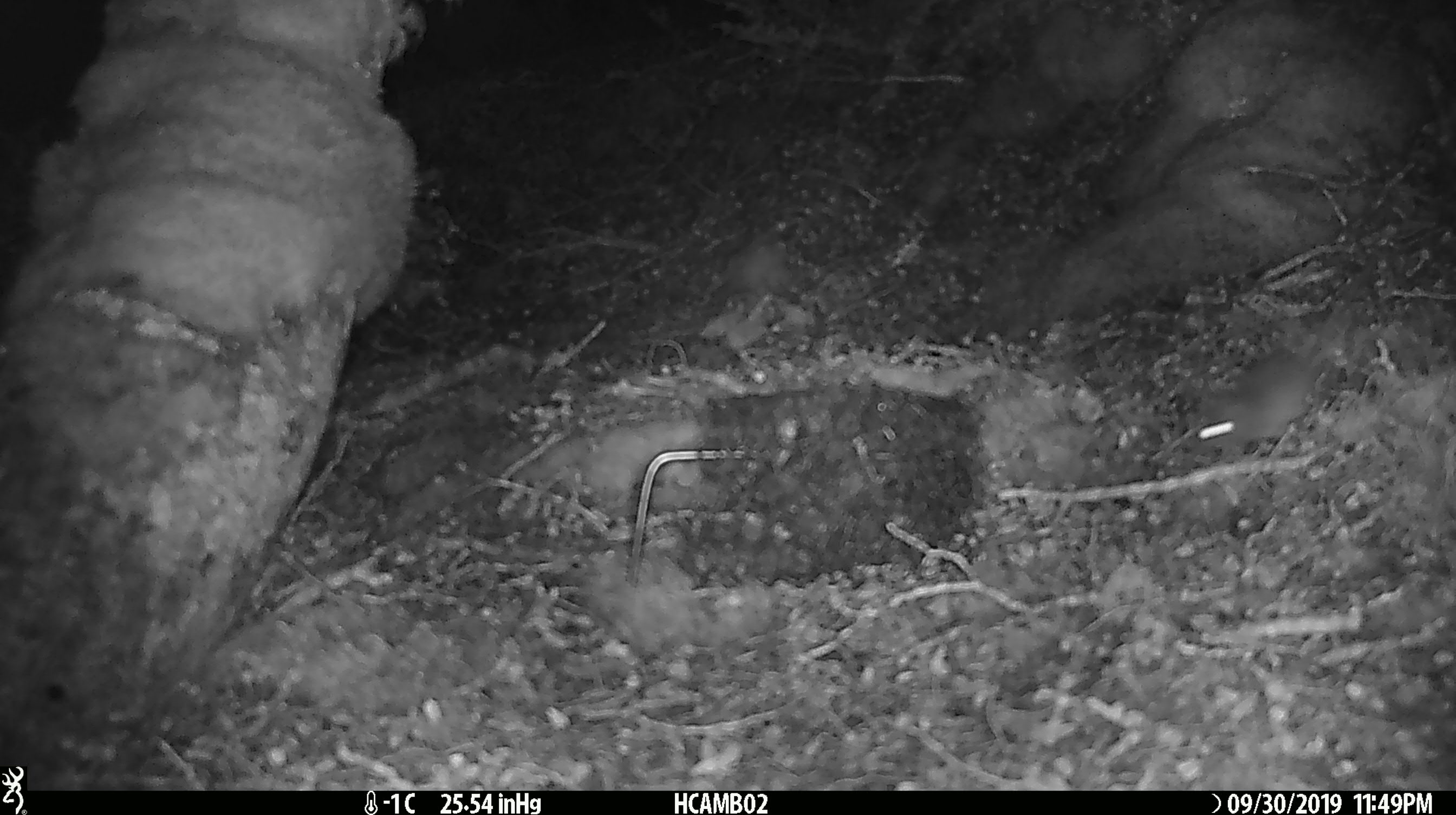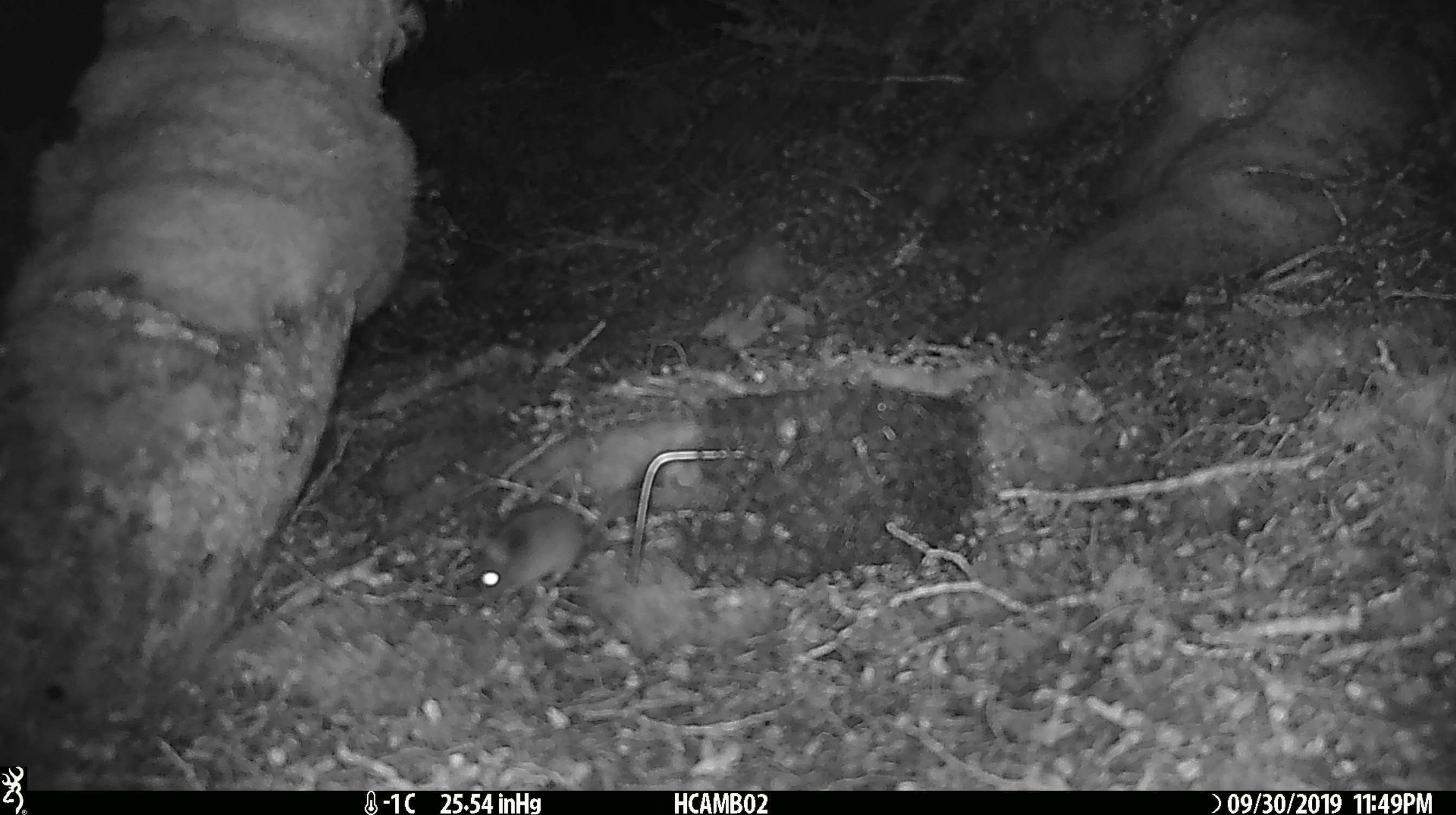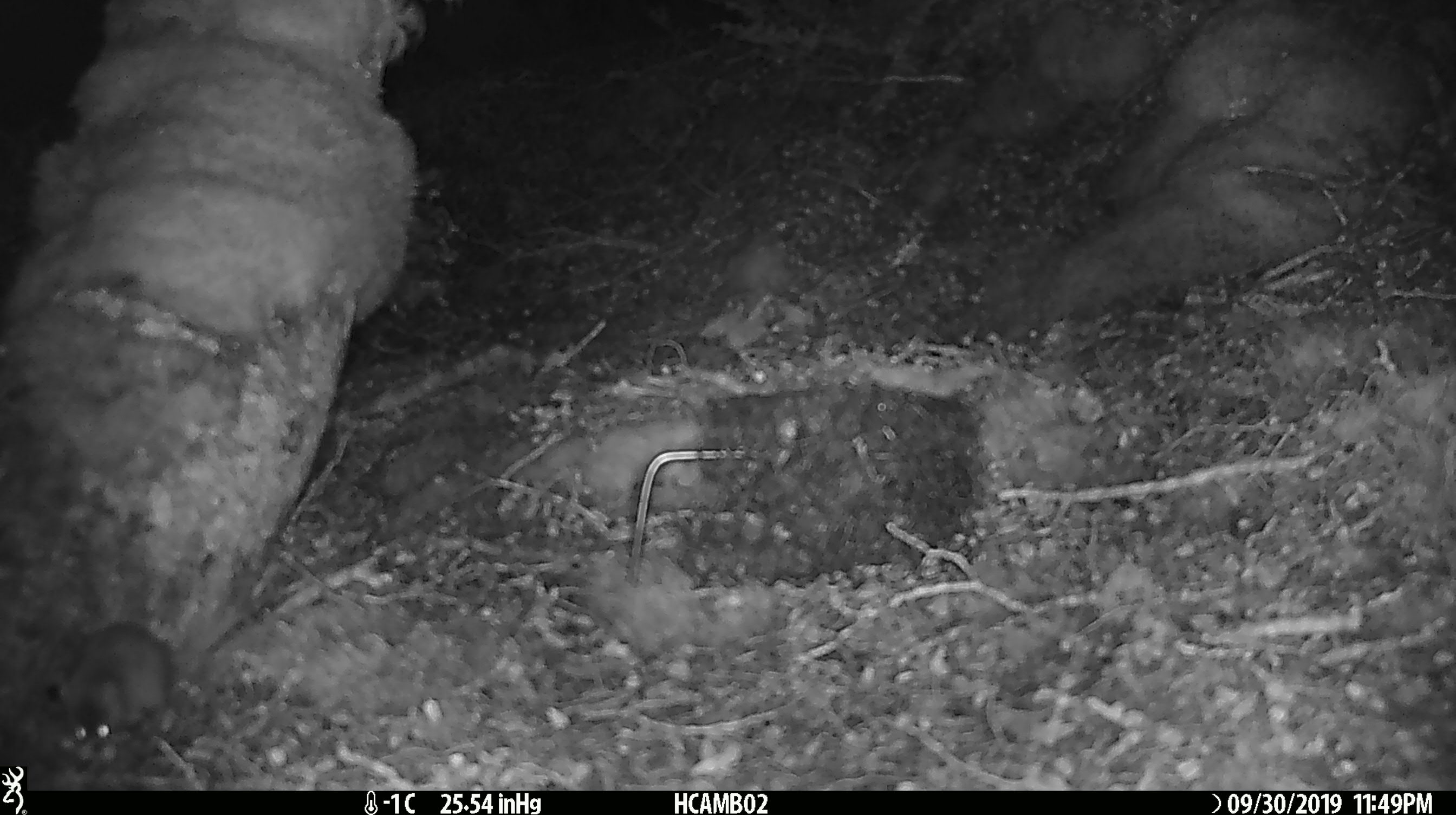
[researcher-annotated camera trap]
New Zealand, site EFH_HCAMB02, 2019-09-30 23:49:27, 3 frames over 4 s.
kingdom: Animalia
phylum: Chordata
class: Mammalia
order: Rodentia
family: Muridae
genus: Mus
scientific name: Mus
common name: mouse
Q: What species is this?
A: Mouse (Mus).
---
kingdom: Animalia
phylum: Chordata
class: Mammalia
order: Rodentia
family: Muridae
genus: Rattus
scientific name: Rattus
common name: rat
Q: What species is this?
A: Rat (Rattus).